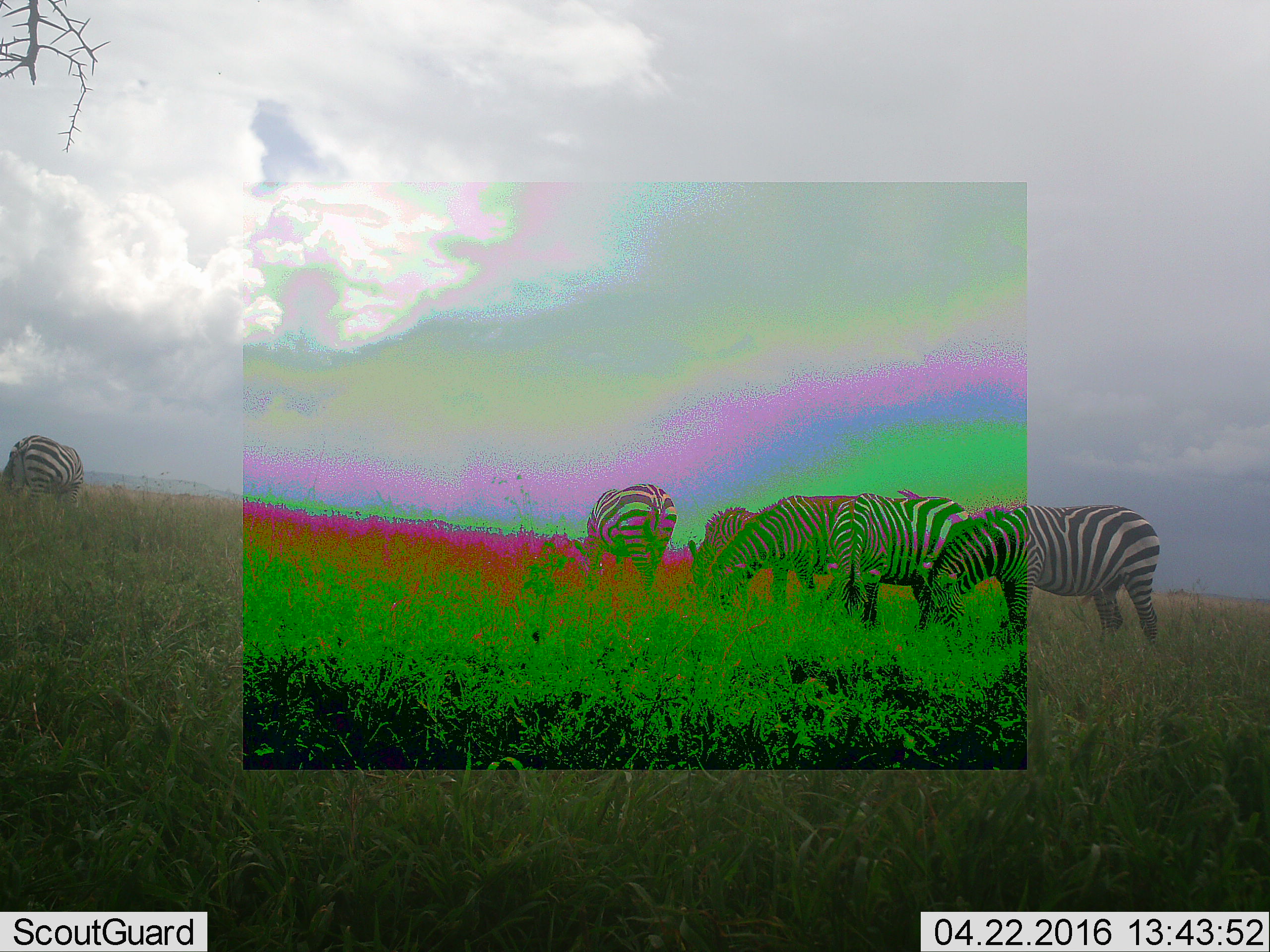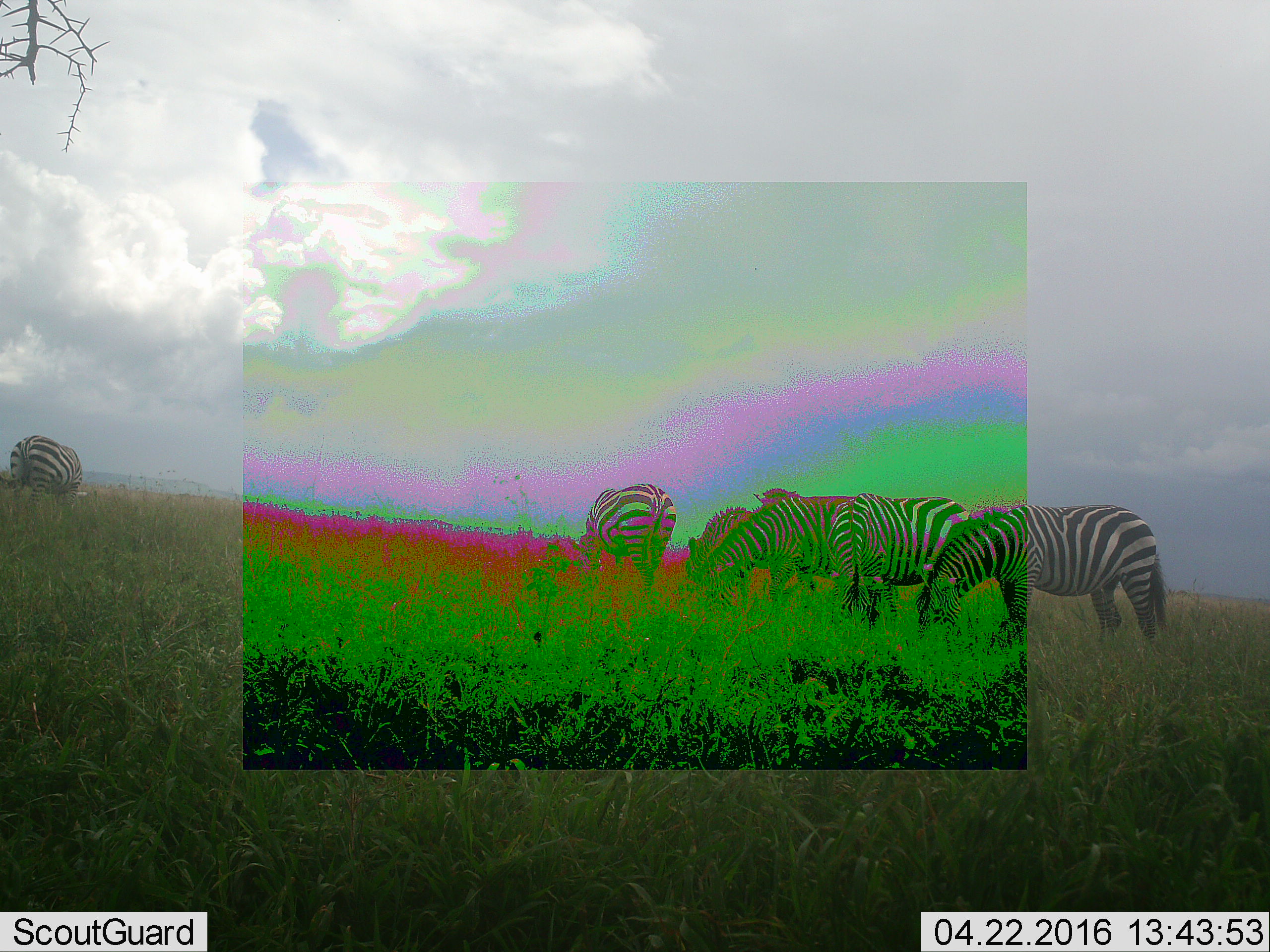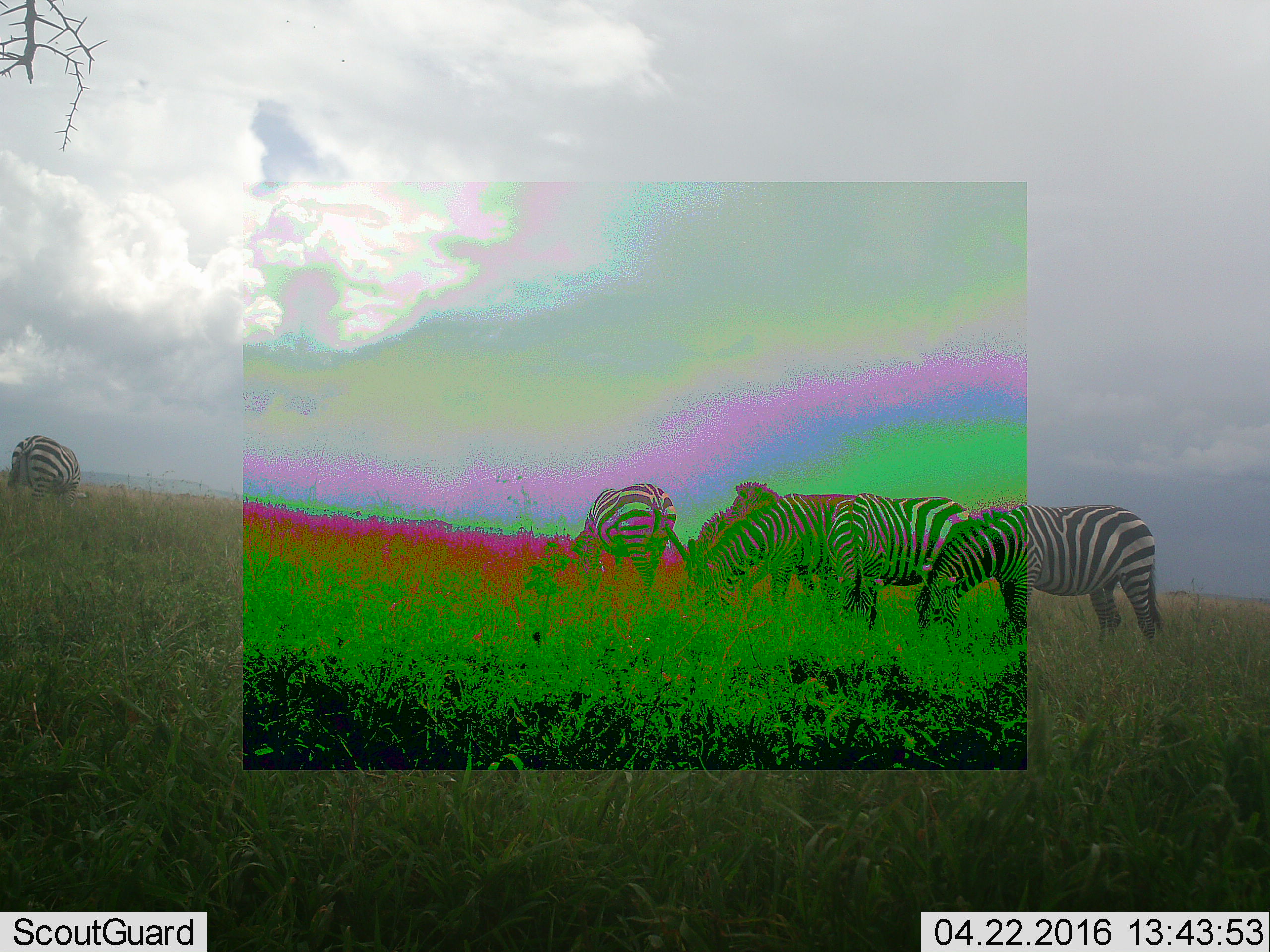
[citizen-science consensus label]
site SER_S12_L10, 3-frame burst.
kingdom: Animalia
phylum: Chordata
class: Mammalia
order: Perissodactyla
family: Equidae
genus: Equus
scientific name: Equus quagga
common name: plains zebra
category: zebraplains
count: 6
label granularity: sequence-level